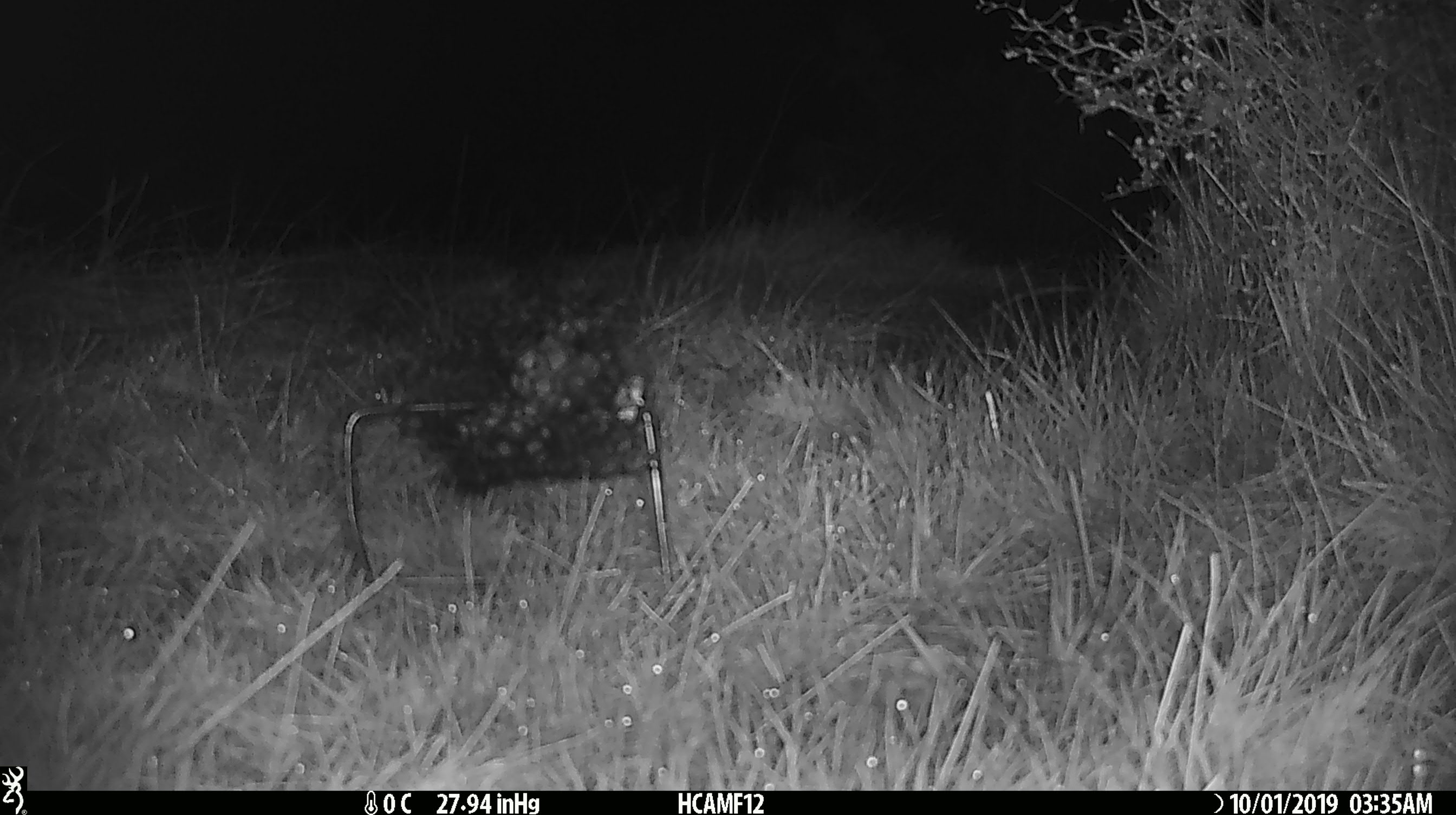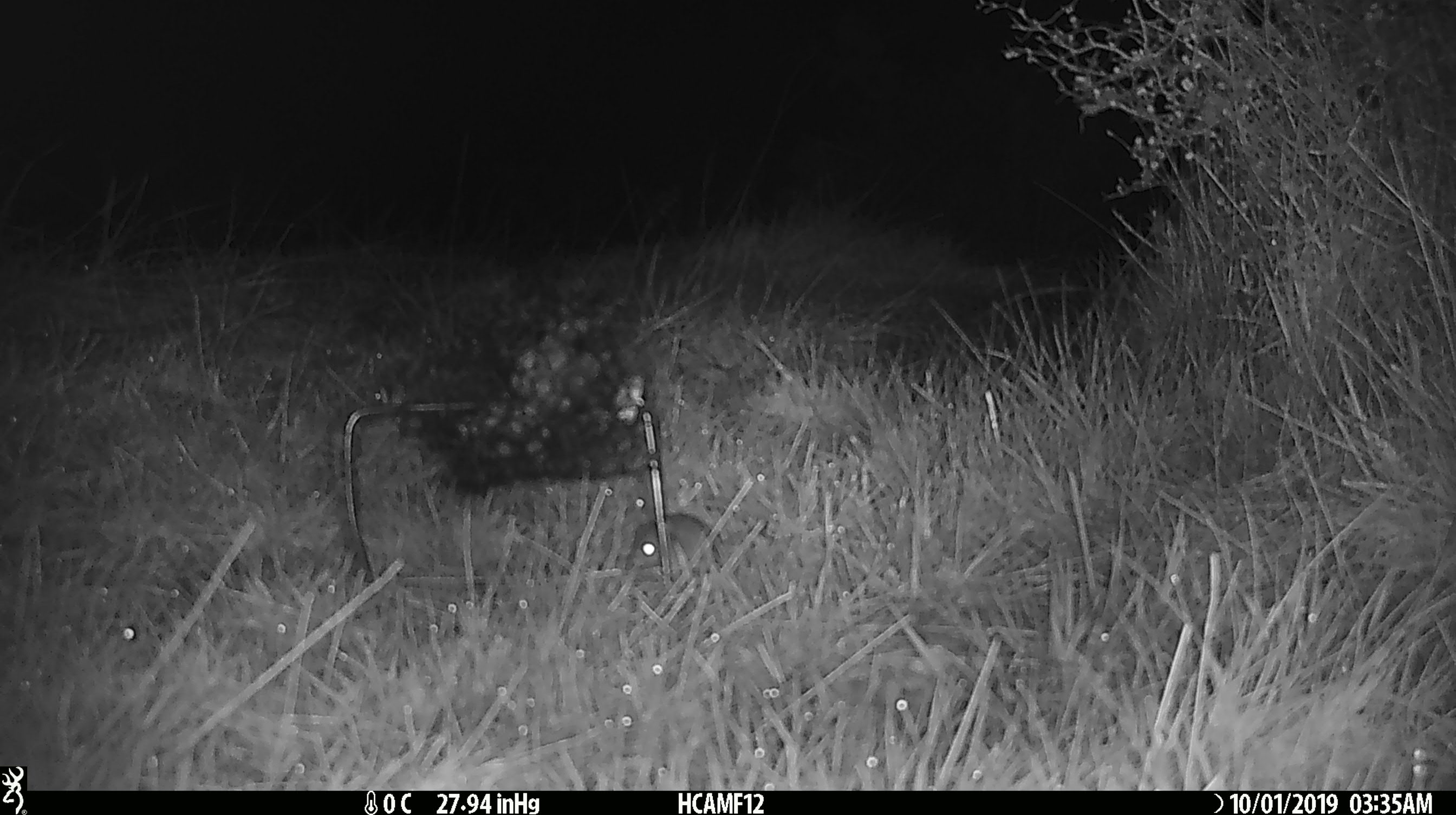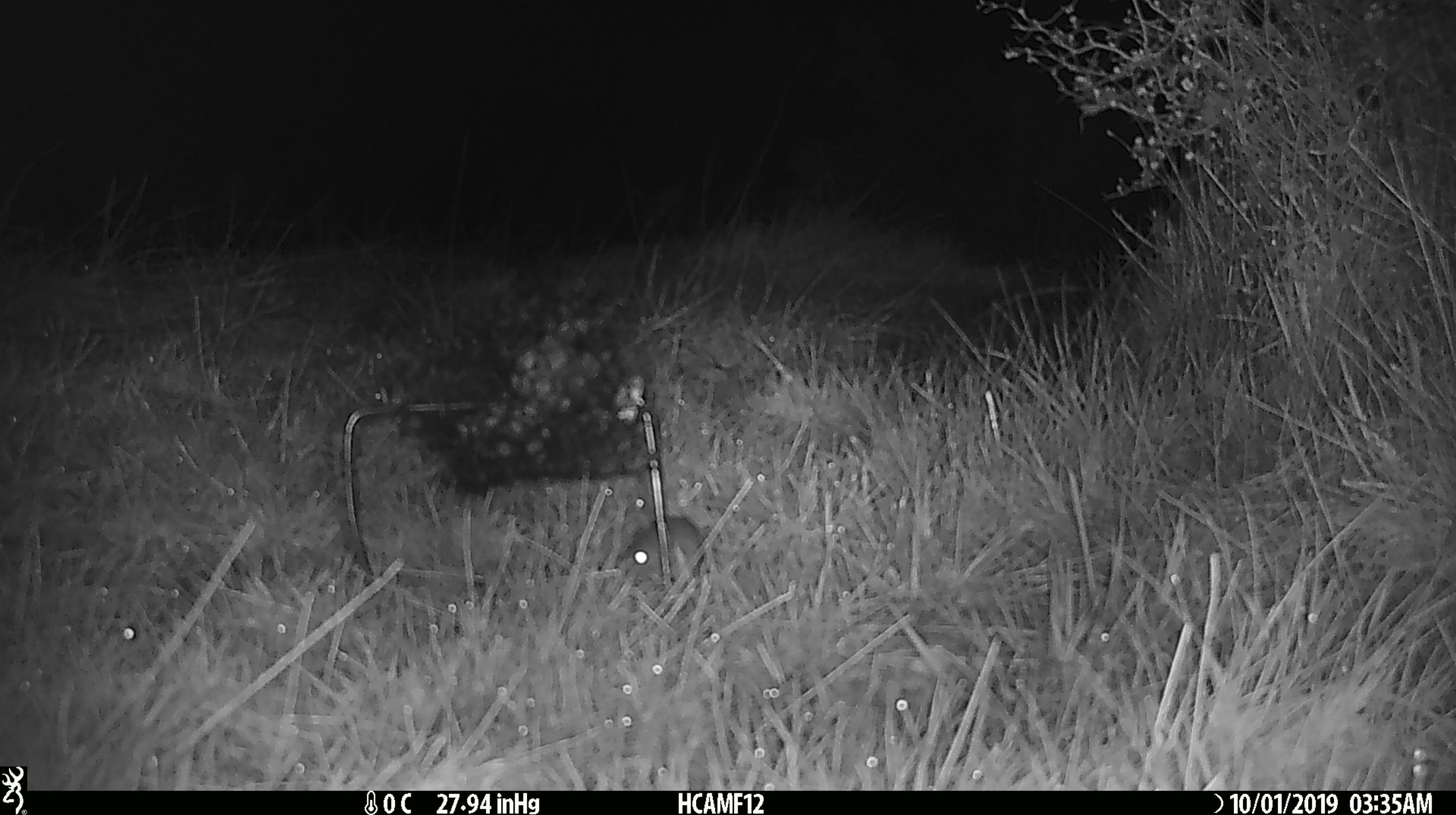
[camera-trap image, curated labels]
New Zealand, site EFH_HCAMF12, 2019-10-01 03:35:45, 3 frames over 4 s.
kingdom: Animalia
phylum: Chordata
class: Mammalia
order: Rodentia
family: Muridae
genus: Mus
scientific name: Mus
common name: mouse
Mouse (Mus).